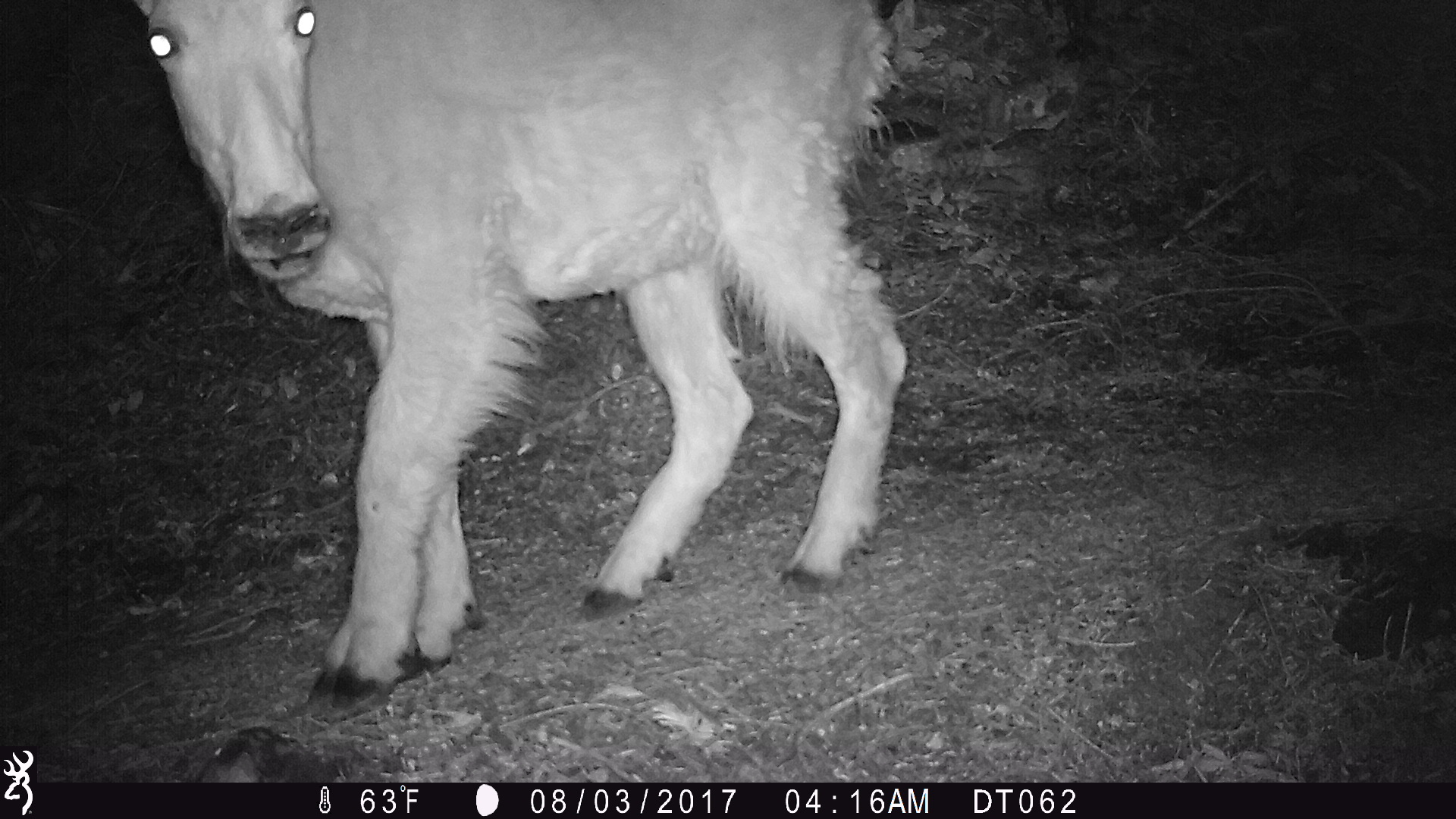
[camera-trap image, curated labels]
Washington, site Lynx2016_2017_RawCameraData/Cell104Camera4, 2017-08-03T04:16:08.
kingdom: Animalia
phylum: Chordata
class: Mammalia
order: Artiodactyla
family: Bovidae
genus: Oreamnos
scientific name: Oreamnos americanus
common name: mountain goat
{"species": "Oreamnos americanus (mountain goat)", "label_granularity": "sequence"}